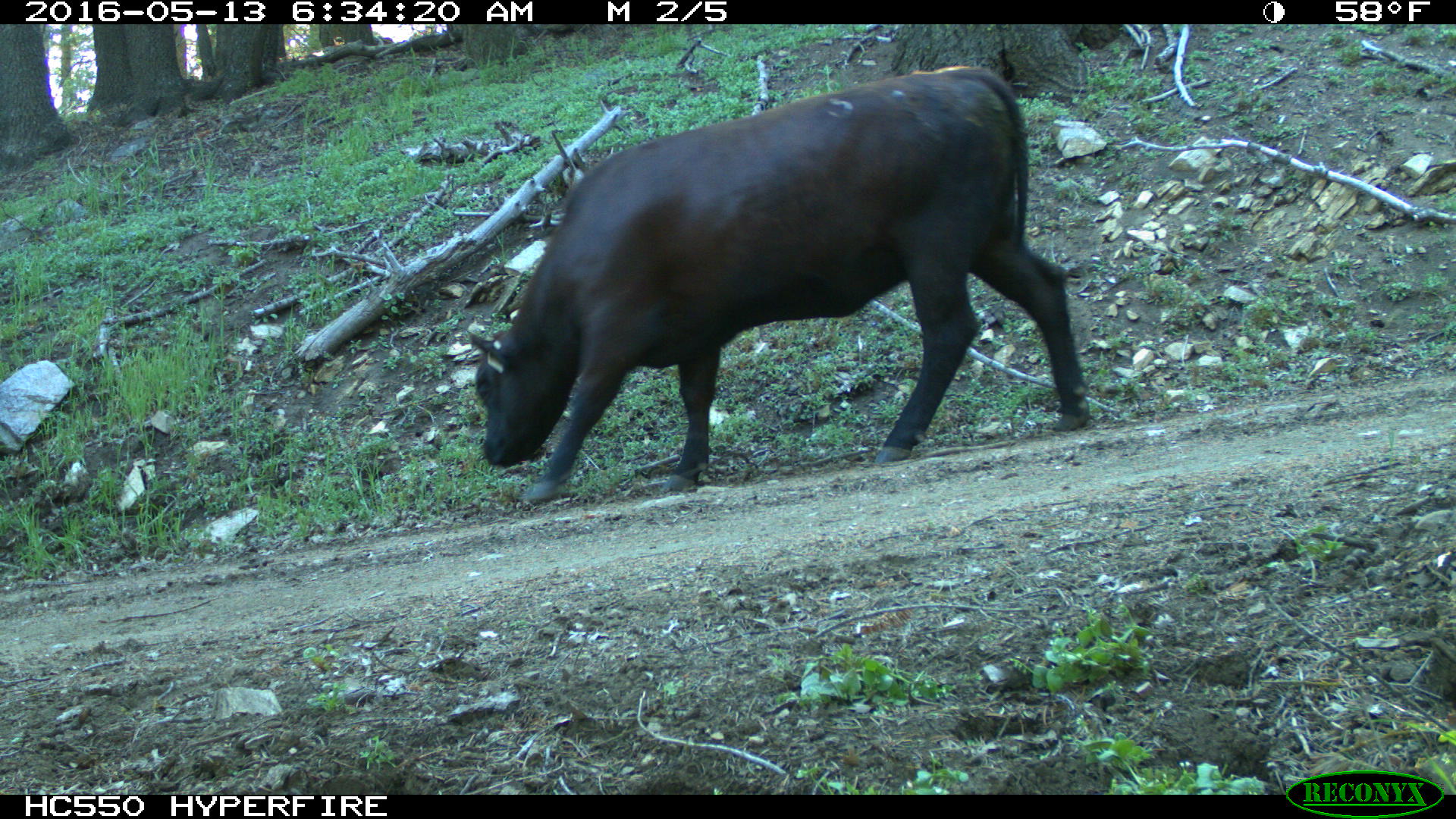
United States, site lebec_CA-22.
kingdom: Animalia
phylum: Chordata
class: Mammalia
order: Artiodactyla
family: Bovidae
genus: Bos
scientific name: Bos taurus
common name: domestic cow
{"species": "Bos taurus (domestic cow)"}